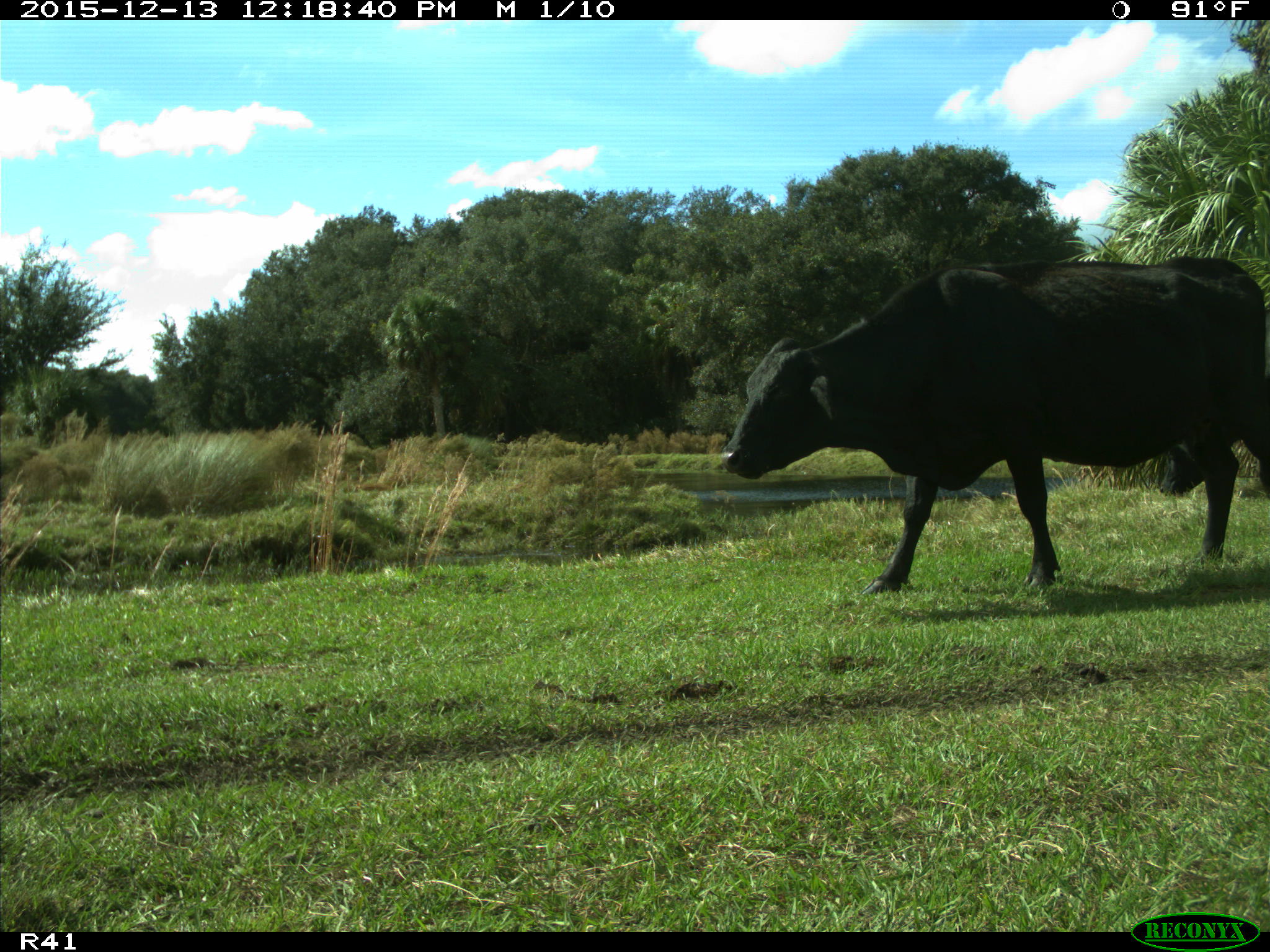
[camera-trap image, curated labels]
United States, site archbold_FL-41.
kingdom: Animalia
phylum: Chordata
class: Mammalia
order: Artiodactyla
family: Bovidae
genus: Bos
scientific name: Bos taurus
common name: domestic cow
Bos taurus (domestic cow).